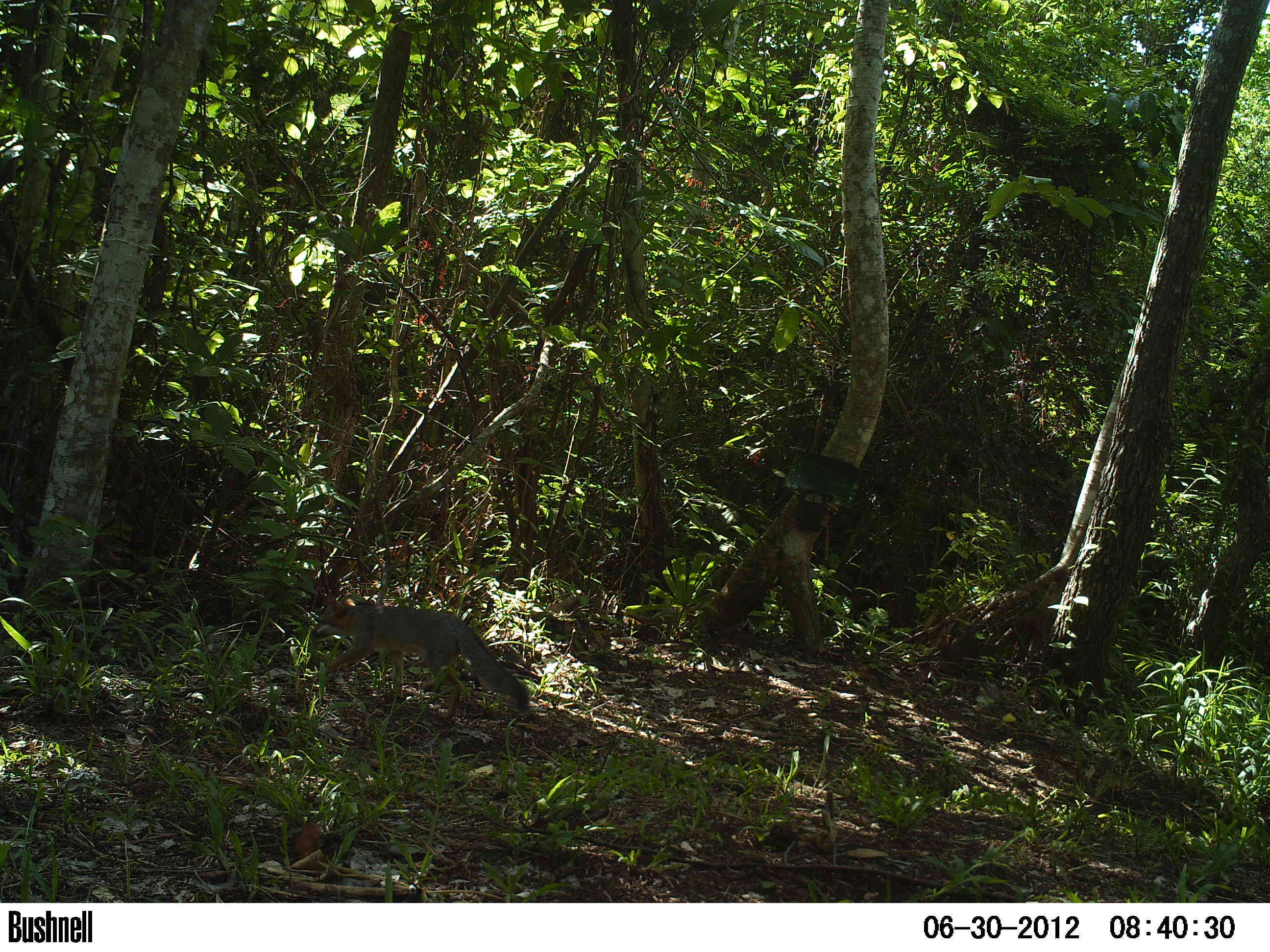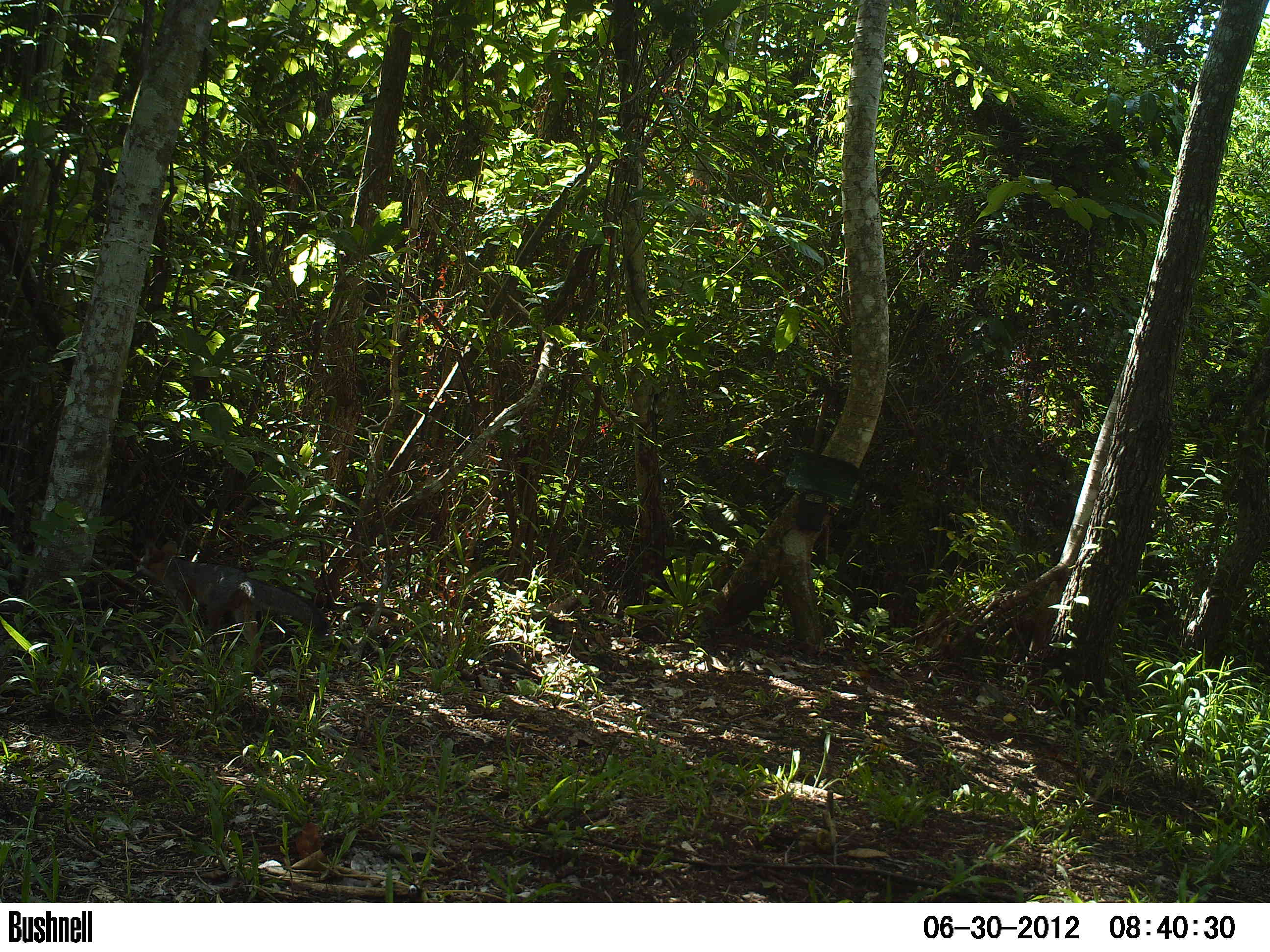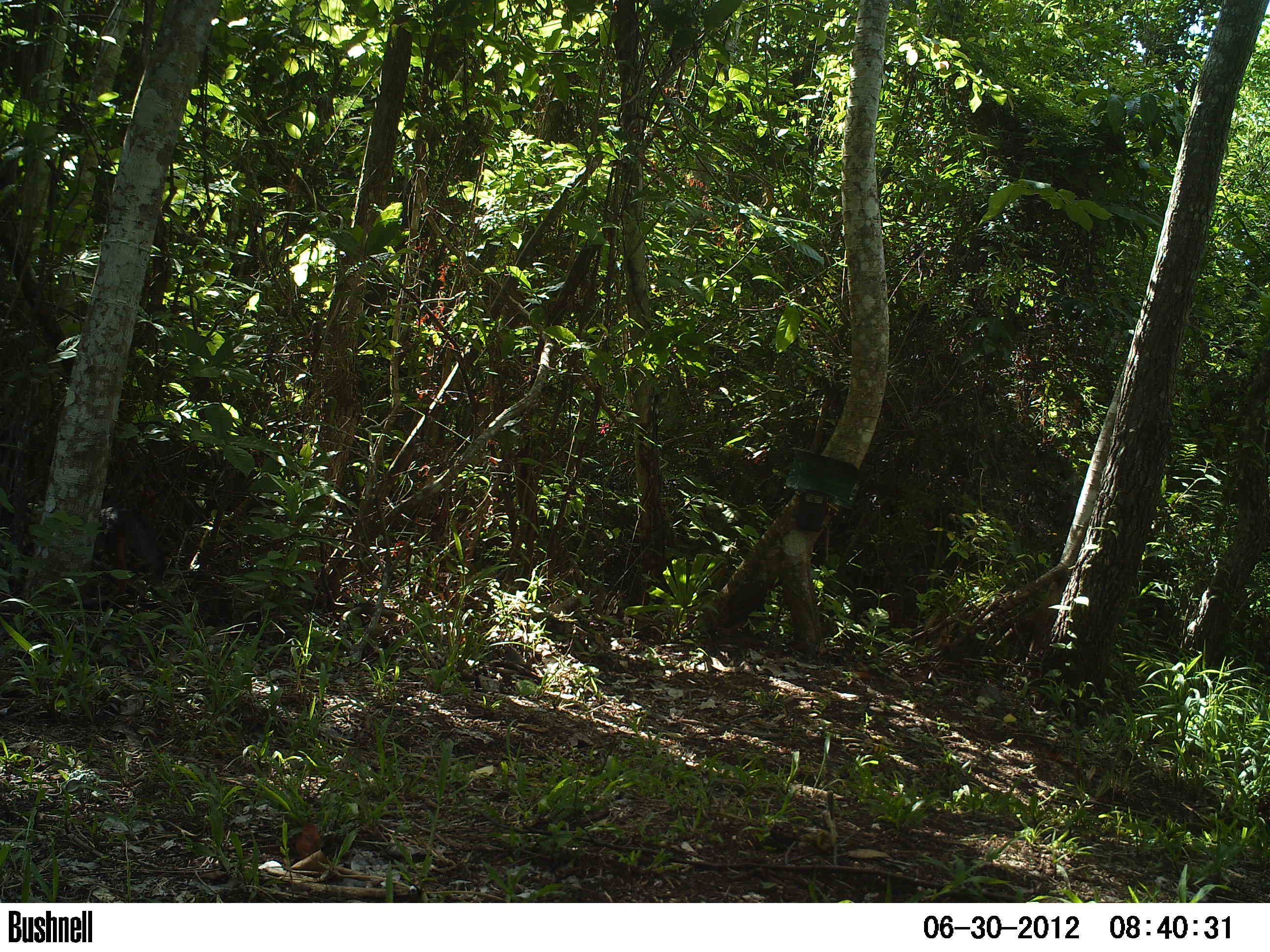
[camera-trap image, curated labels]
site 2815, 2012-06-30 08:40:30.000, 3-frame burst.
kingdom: Animalia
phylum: Chordata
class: Mammalia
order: Carnivora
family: Canidae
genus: Urocyon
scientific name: Urocyon cinereoargenteus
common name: gray fox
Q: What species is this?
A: Urocyon cinereoargenteus (gray fox).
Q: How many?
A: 1.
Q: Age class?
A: Adult.